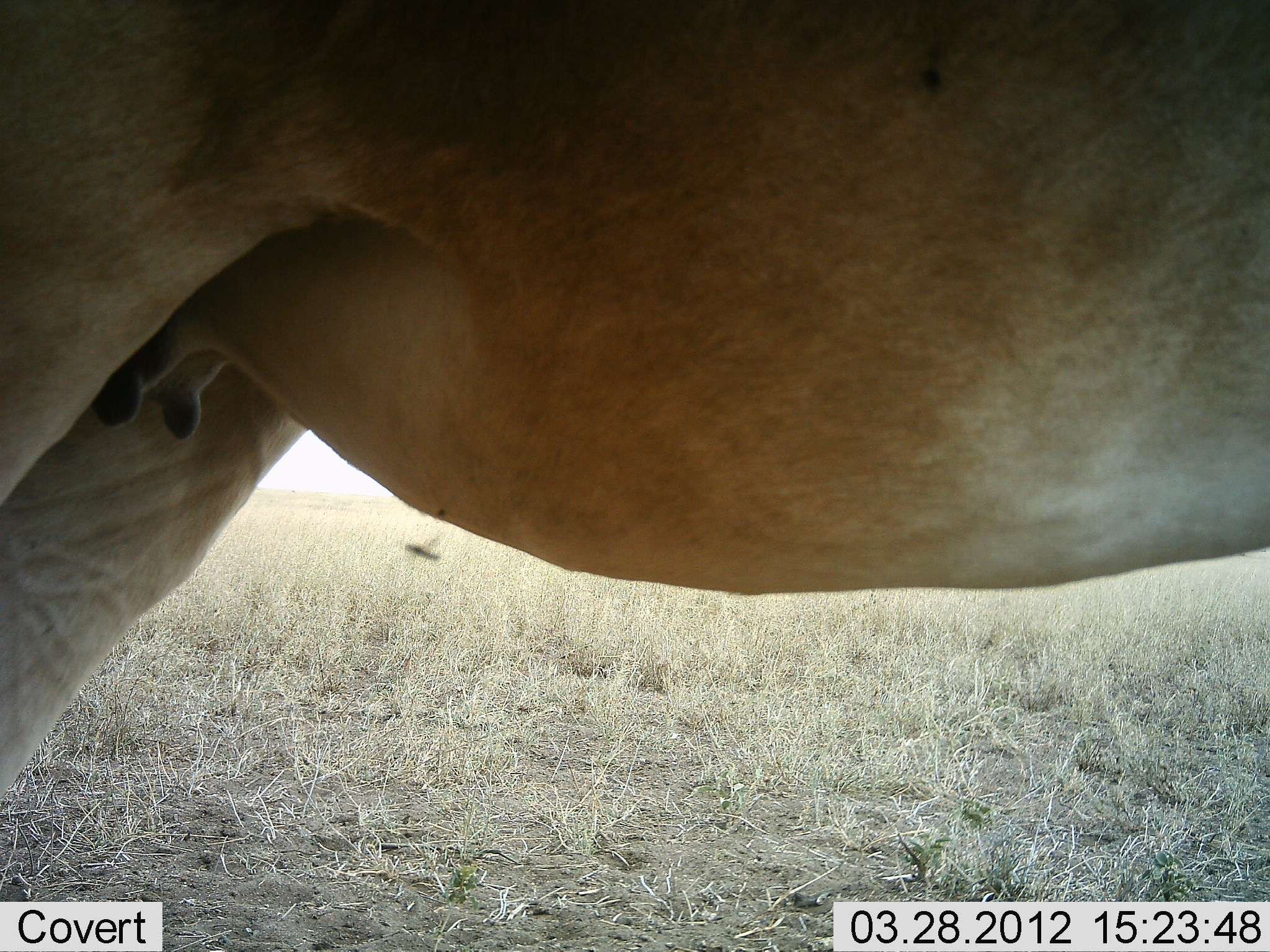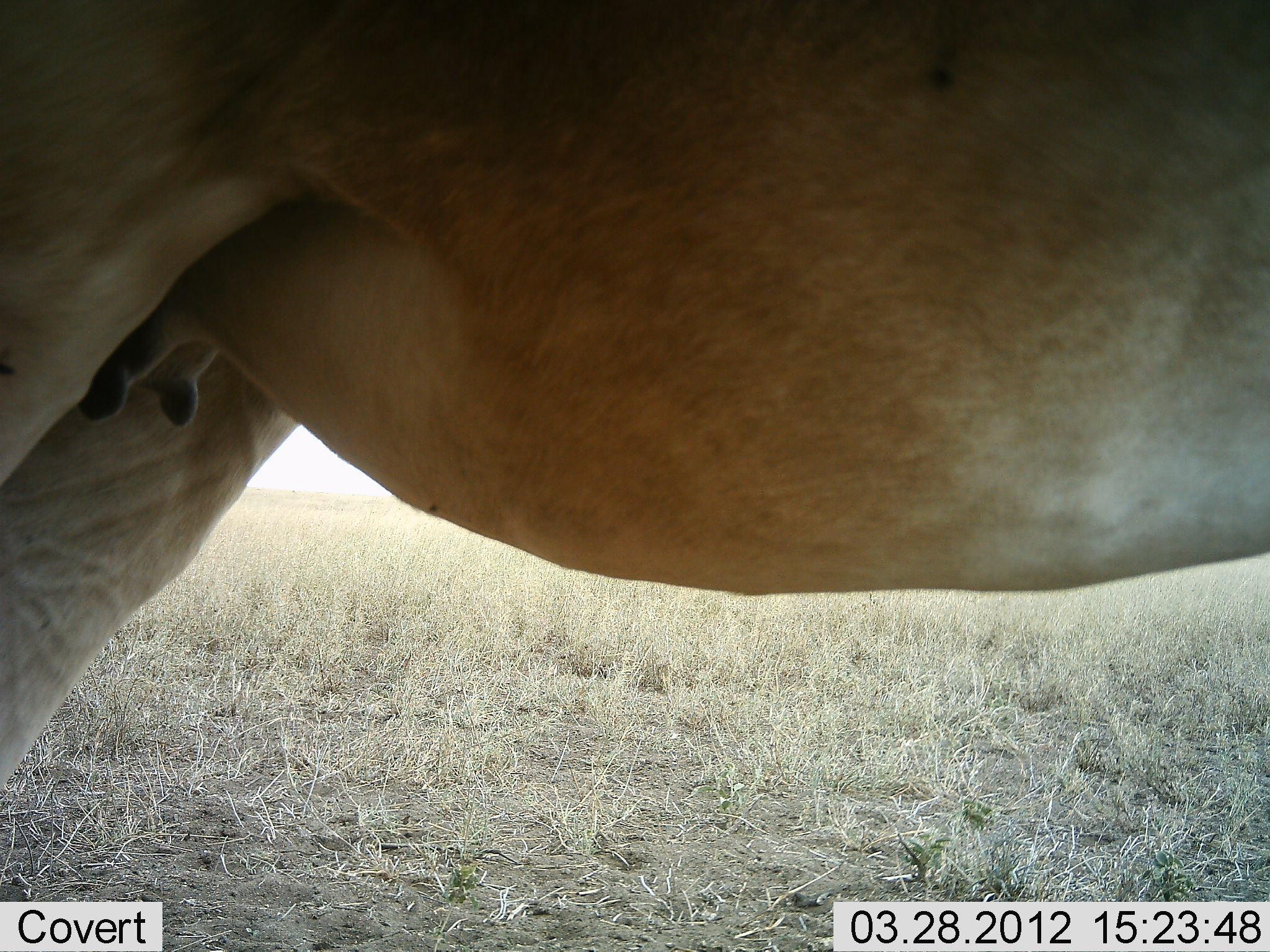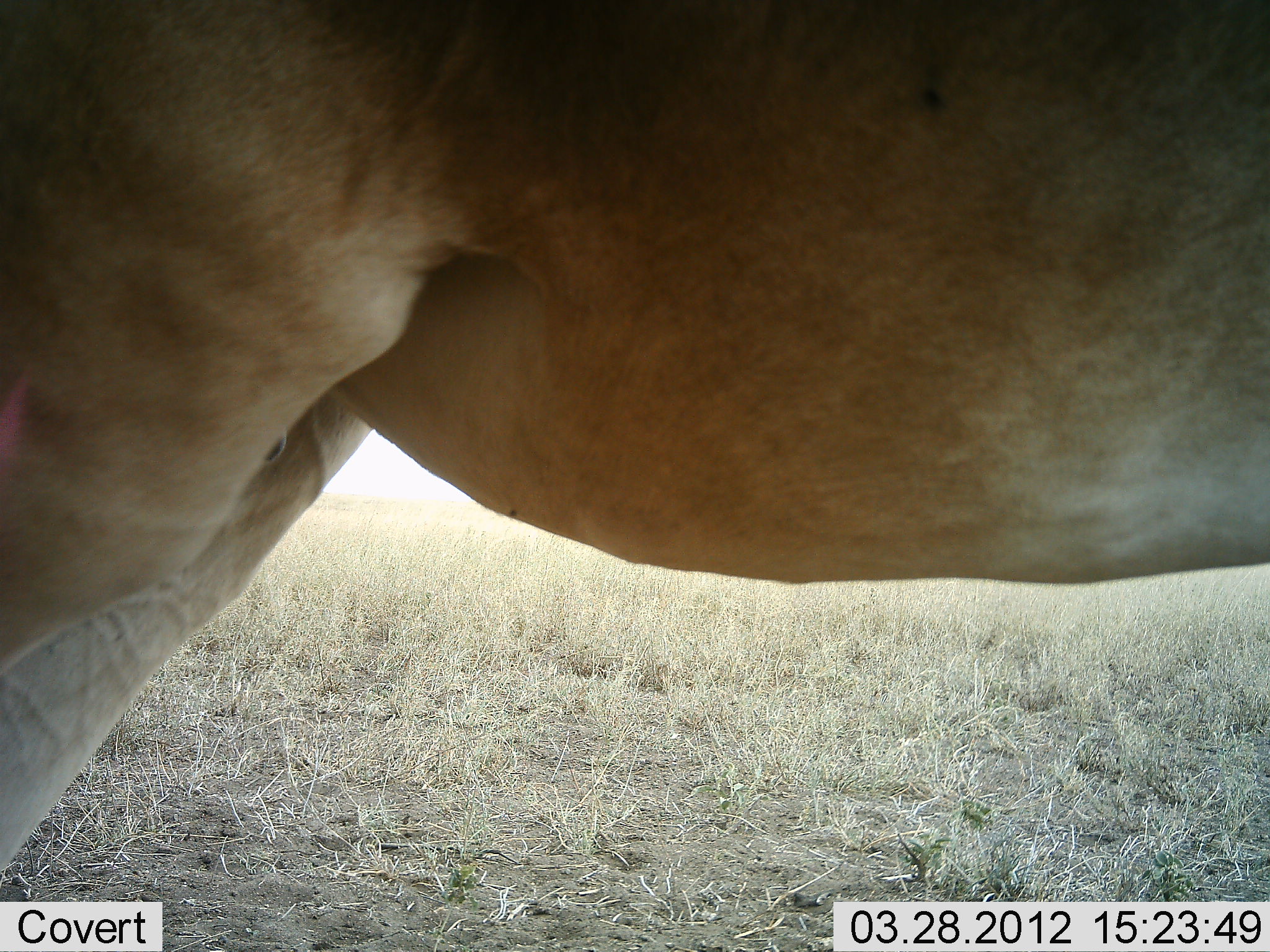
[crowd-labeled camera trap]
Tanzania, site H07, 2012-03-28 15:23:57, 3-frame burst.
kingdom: Animalia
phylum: Chordata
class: Mammalia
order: Artiodactyla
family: Bovidae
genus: Alcelaphus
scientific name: Alcelaphus buselaphus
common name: hartebeest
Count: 1.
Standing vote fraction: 100%.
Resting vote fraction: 0%.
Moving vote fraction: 0%.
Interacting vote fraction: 0%.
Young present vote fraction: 0%.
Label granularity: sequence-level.